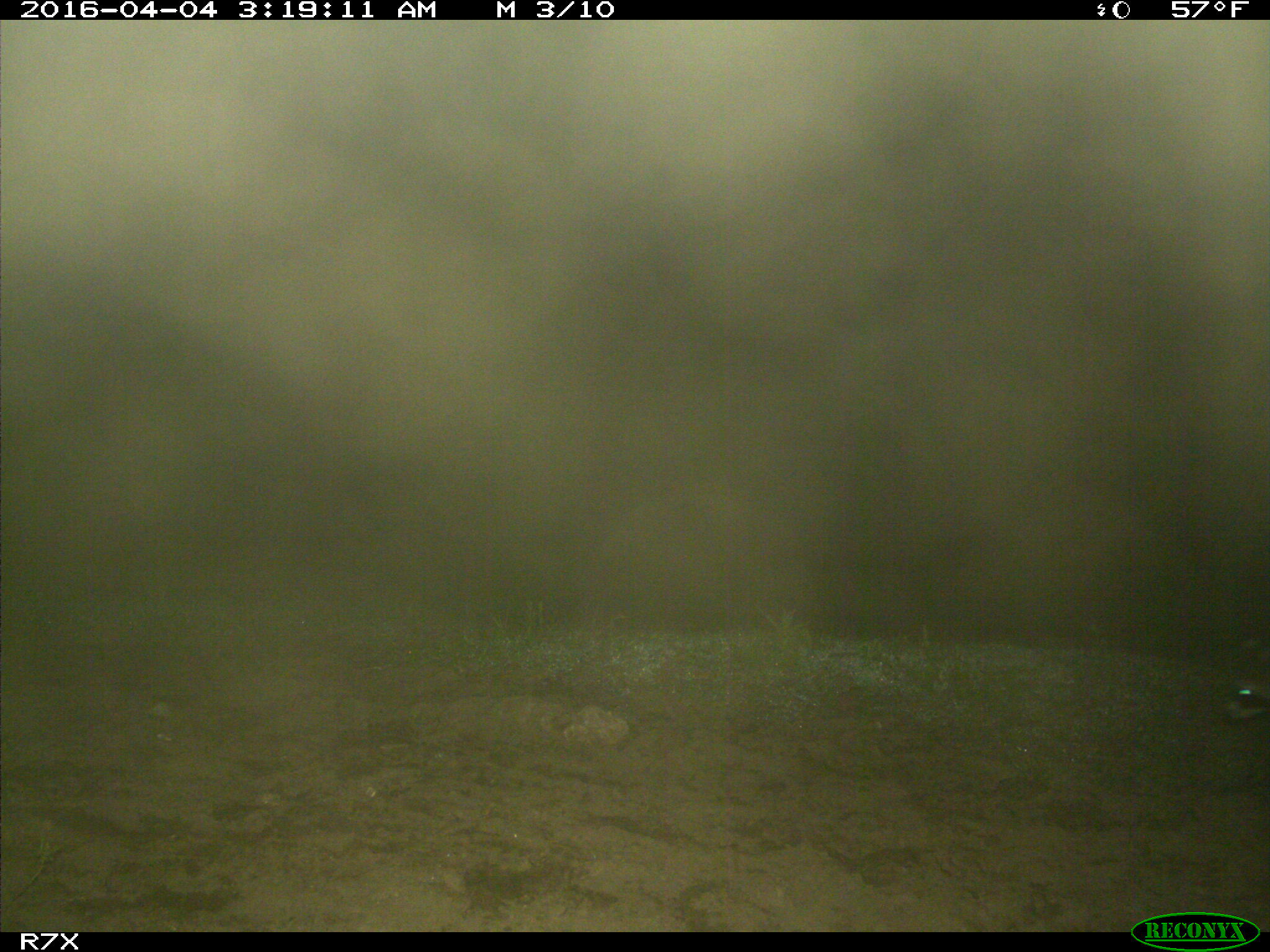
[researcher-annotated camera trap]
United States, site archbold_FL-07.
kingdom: Animalia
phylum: Chordata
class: Mammalia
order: Carnivora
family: Procyonidae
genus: Procyon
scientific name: Procyon lotor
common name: common raccoon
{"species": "Procyon lotor (common raccoon)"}